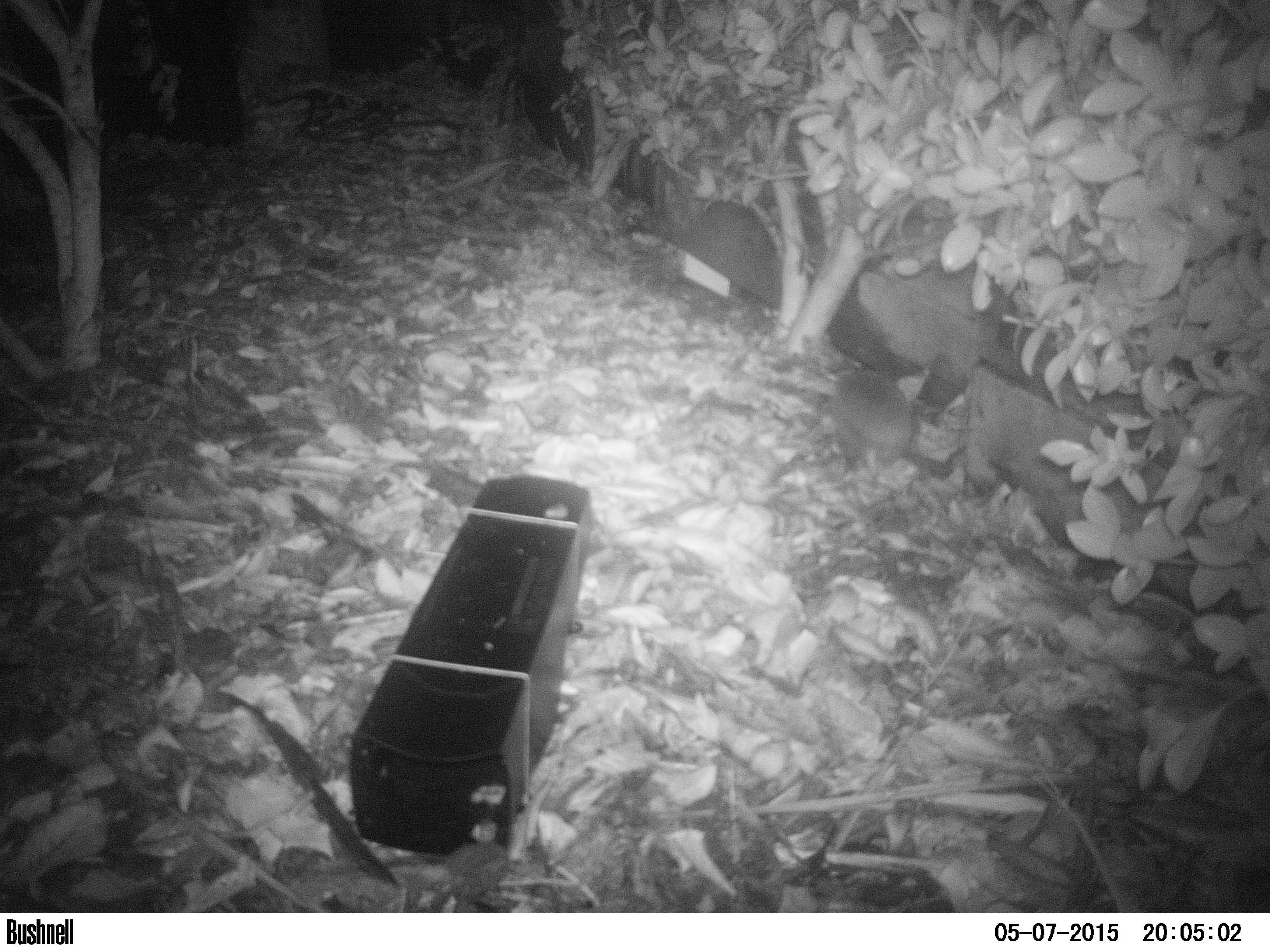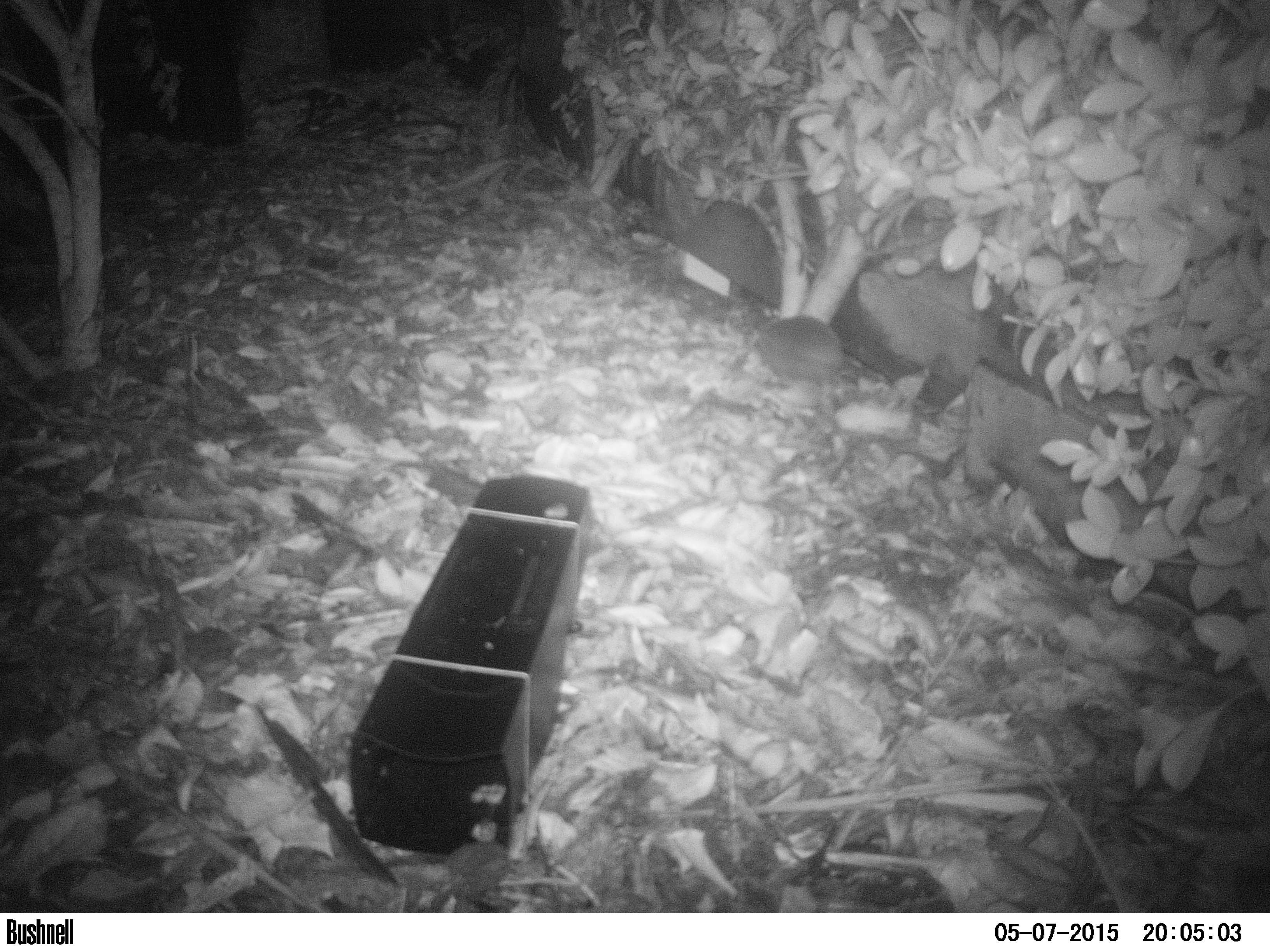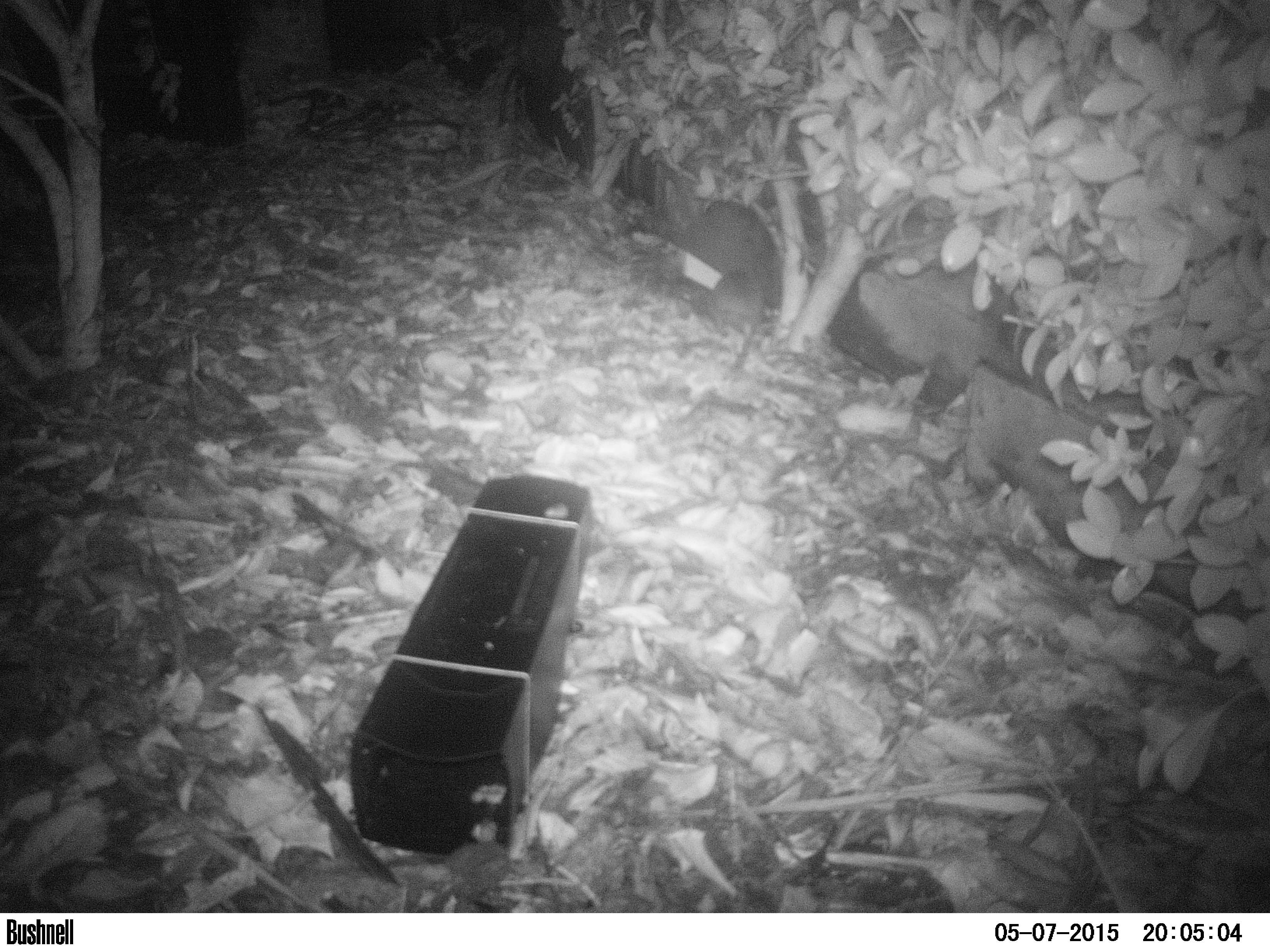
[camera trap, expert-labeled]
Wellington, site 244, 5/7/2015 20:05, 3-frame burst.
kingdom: Animalia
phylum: Chordata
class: Mammalia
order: Eulipotyphla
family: Erinaceidae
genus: Erinaceus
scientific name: Erinaceus europaeus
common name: hedgehog